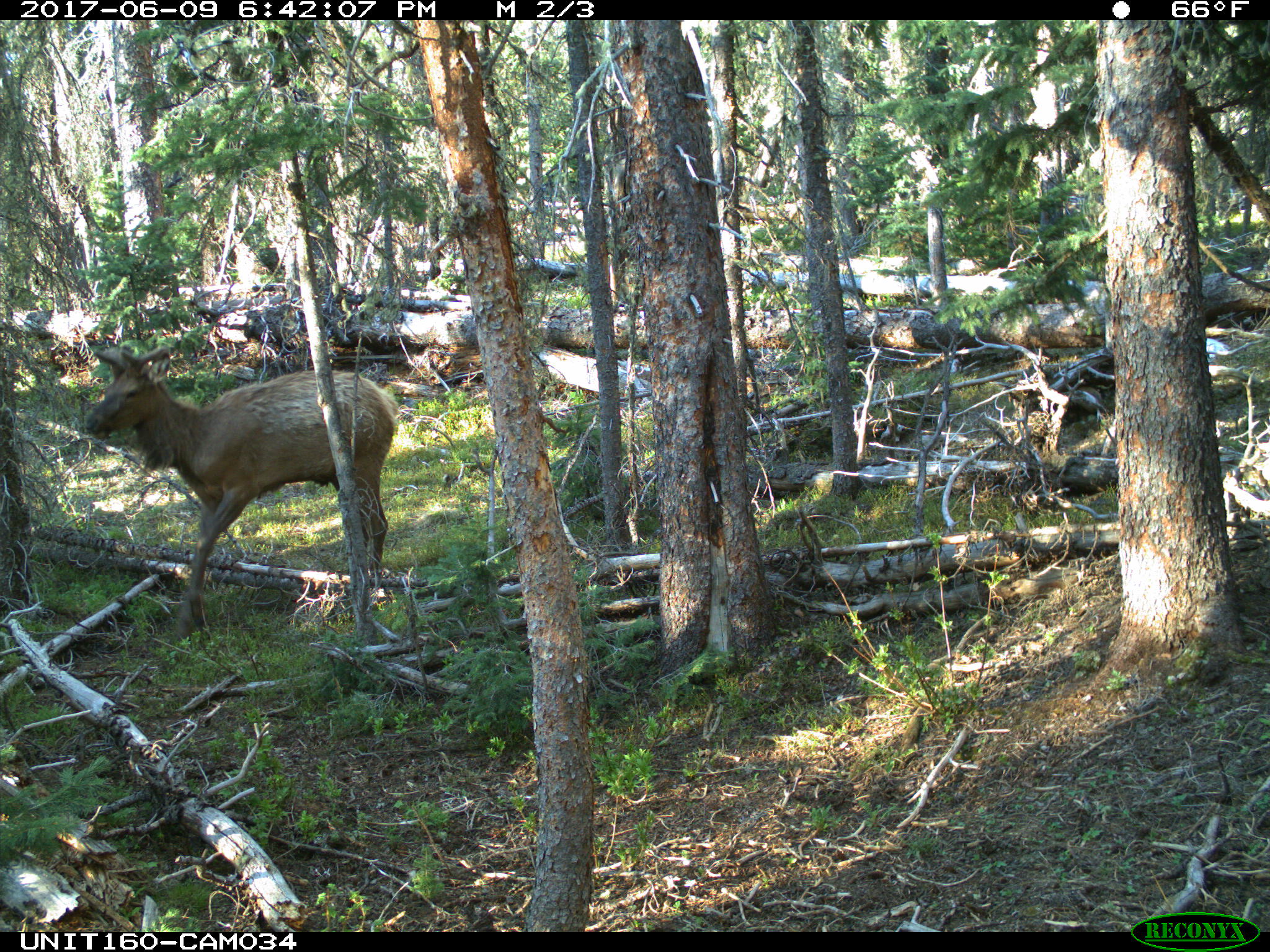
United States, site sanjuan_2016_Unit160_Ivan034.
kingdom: Animalia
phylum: Chordata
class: Mammalia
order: Artiodactyla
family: Cervidae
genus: Cervus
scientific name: Cervus elaphus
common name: red deer